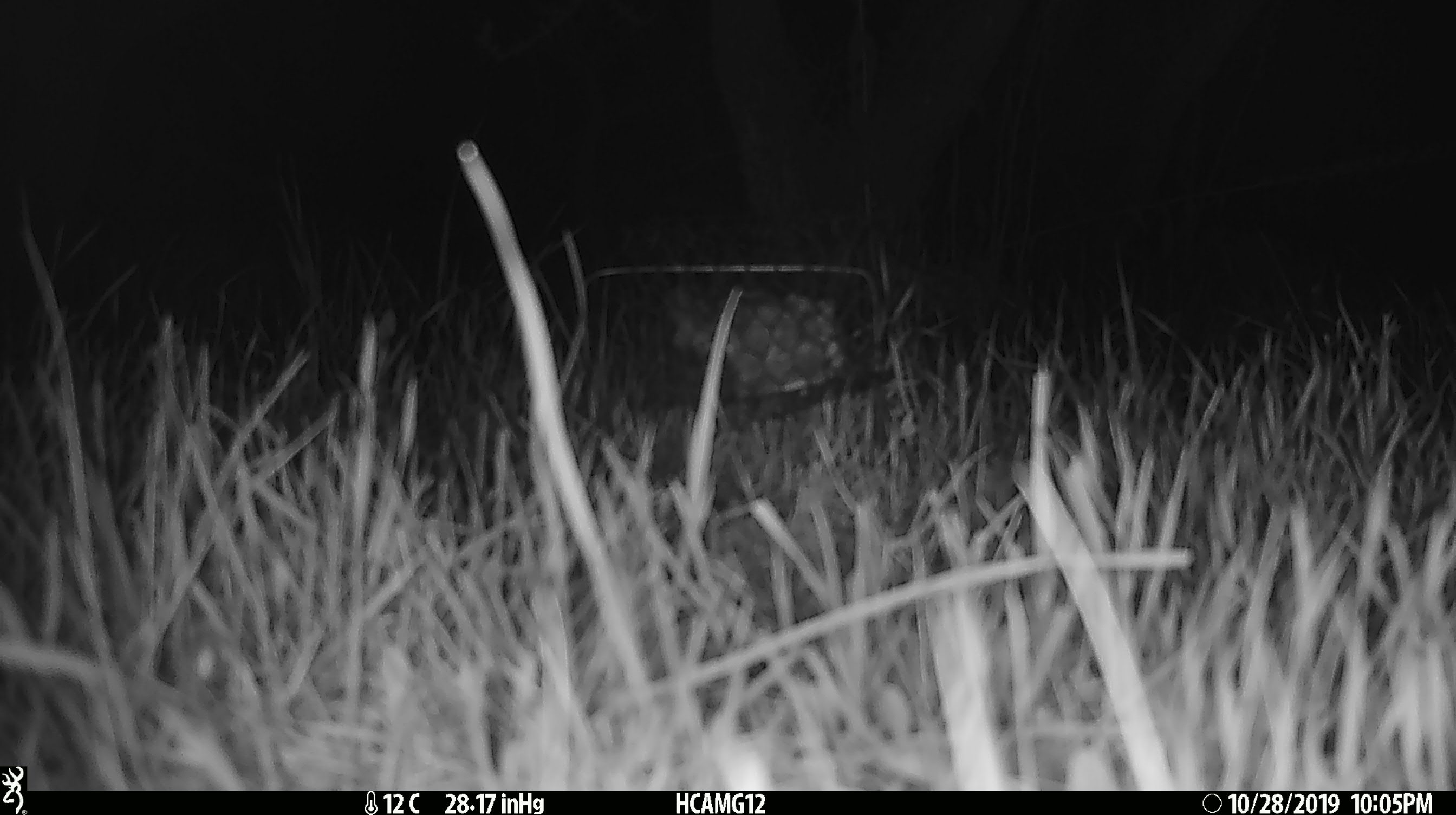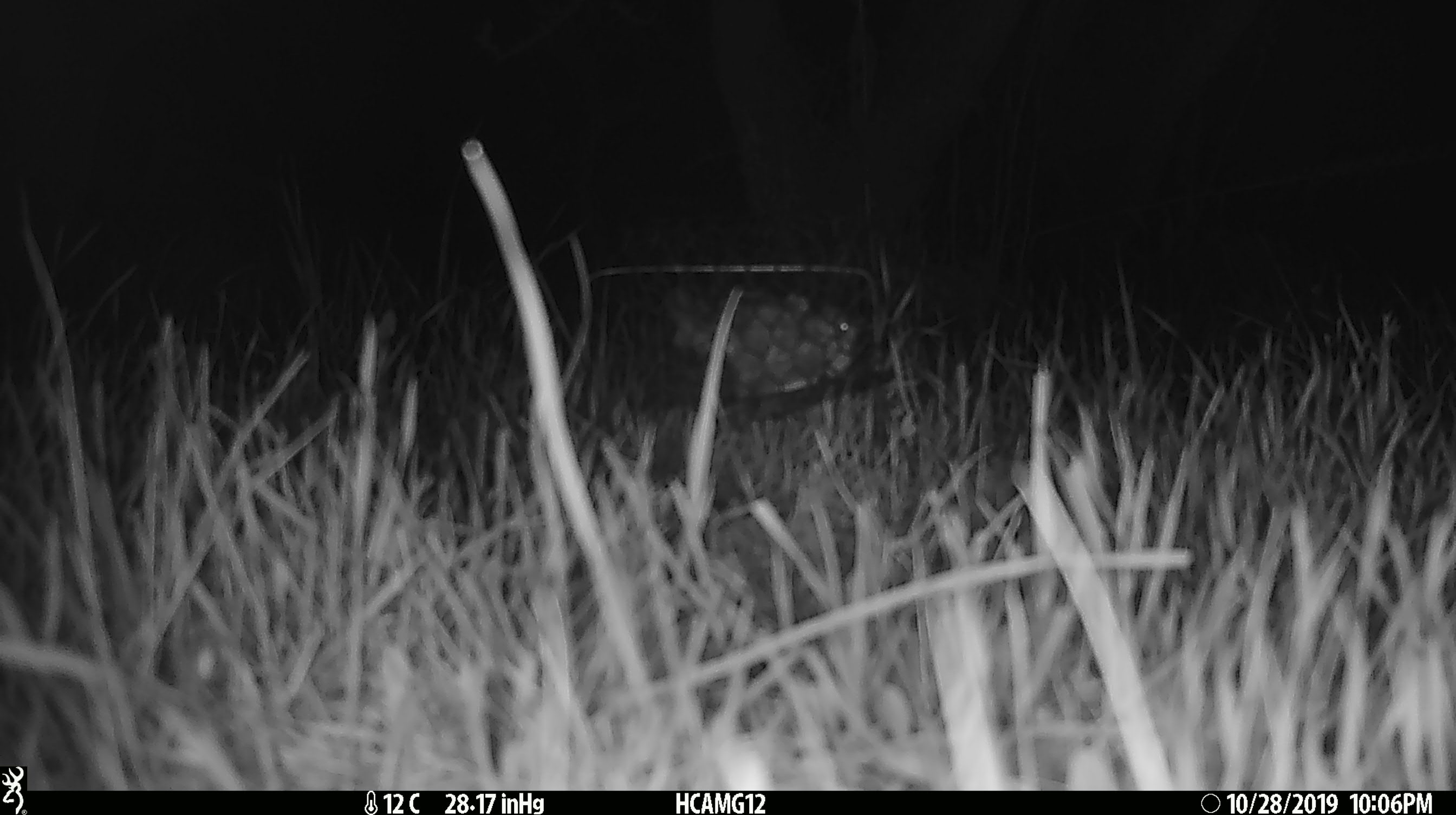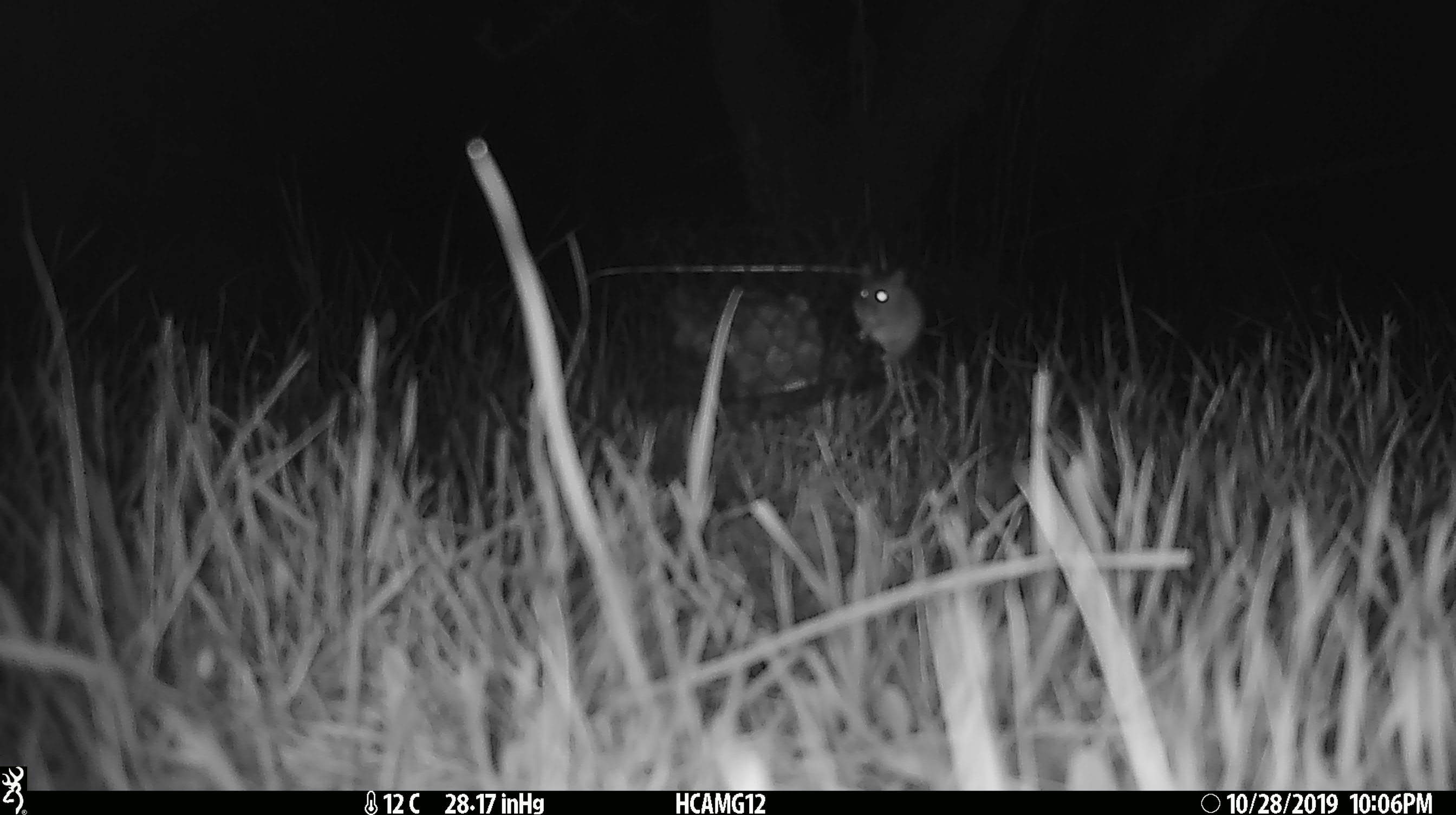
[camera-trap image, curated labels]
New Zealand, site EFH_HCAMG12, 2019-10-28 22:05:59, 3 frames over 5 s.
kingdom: Animalia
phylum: Chordata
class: Mammalia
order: Rodentia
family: Muridae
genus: Mus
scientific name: Mus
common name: mouse